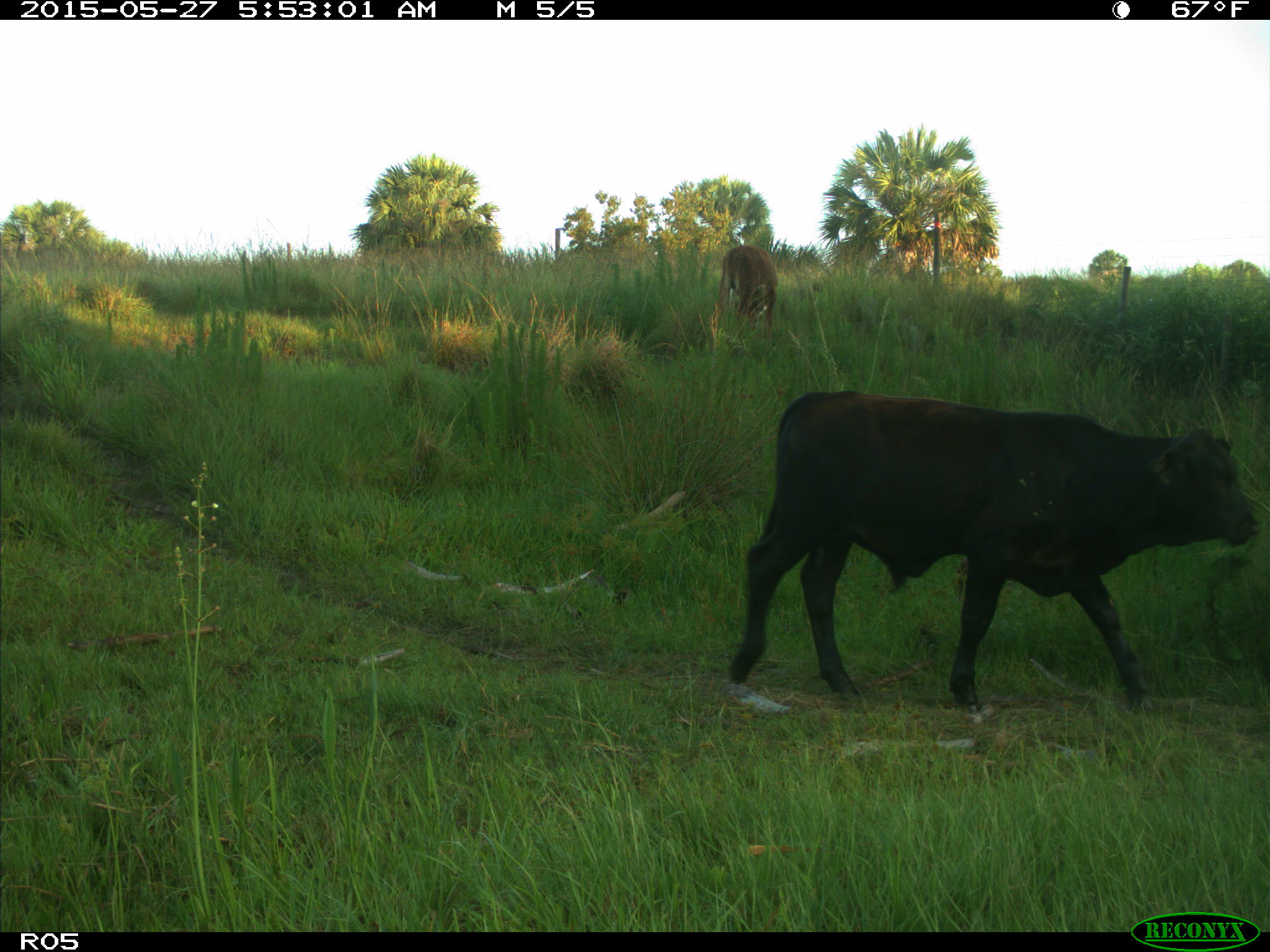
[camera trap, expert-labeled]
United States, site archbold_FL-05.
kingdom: Animalia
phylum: Chordata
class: Mammalia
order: Artiodactyla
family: Bovidae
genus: Bos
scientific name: Bos taurus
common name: domestic cow